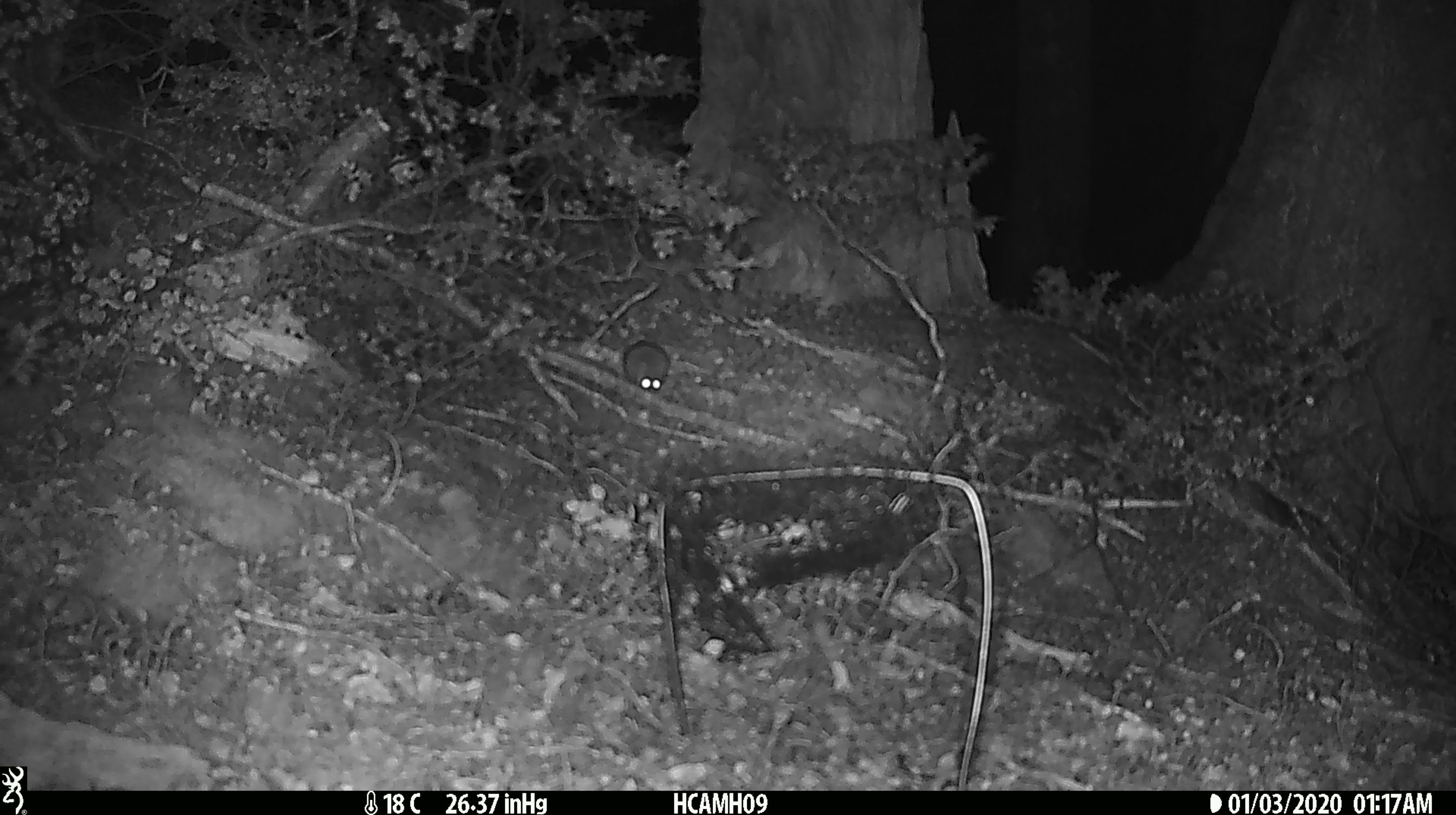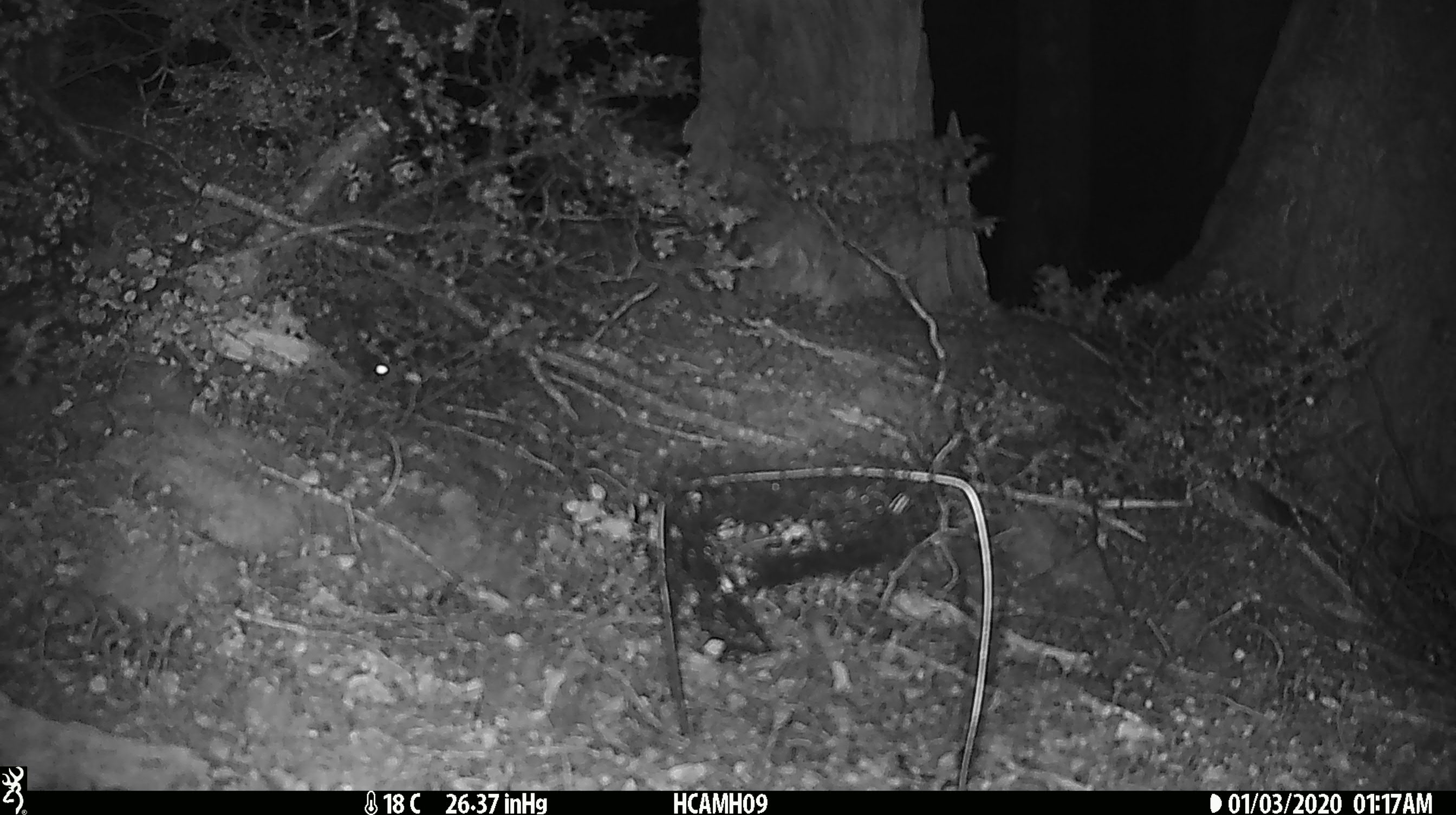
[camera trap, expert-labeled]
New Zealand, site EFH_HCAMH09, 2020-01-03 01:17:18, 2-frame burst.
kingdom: Animalia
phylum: Chordata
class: Mammalia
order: Rodentia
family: Muridae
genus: Mus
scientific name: Mus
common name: mouse